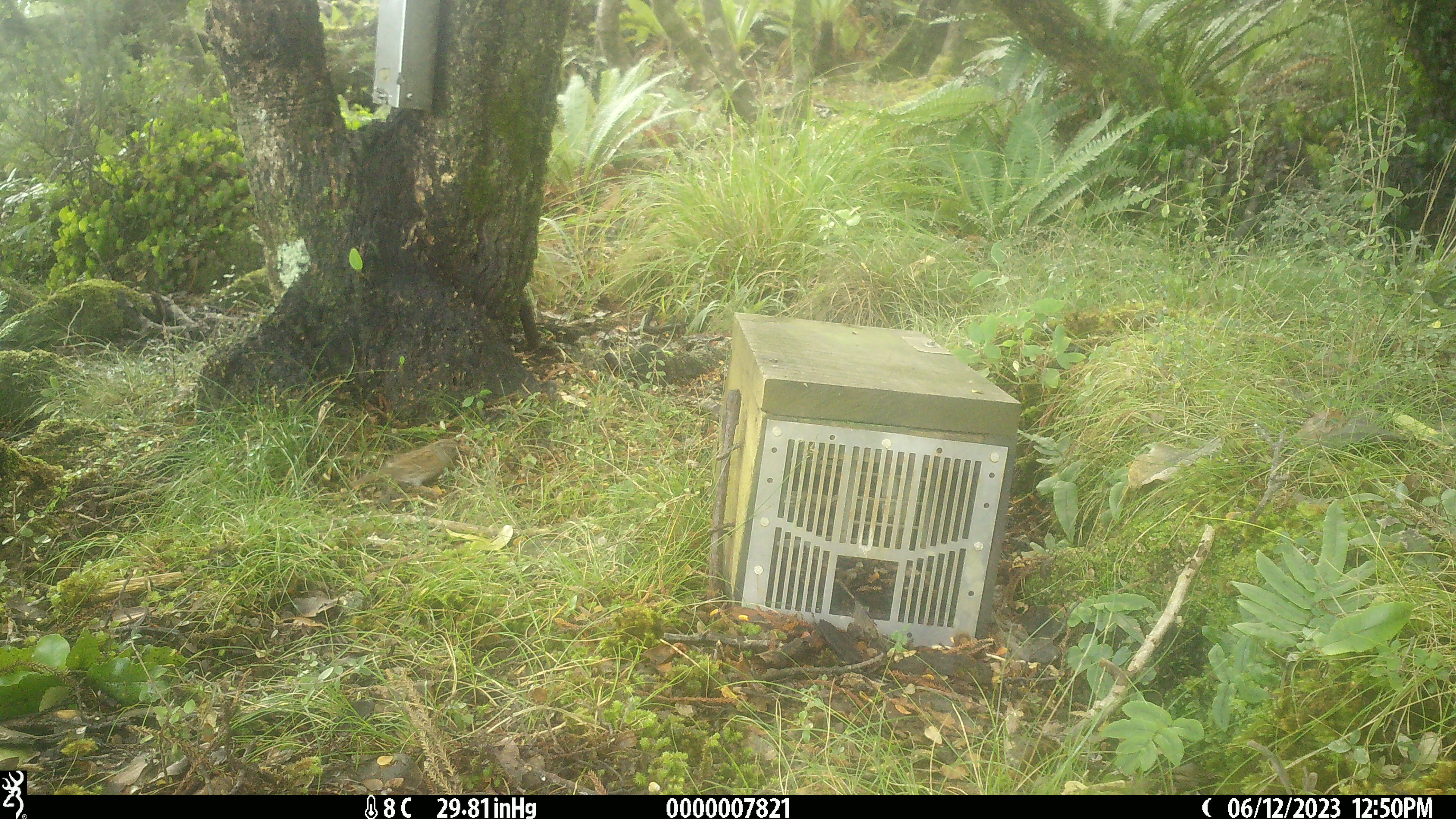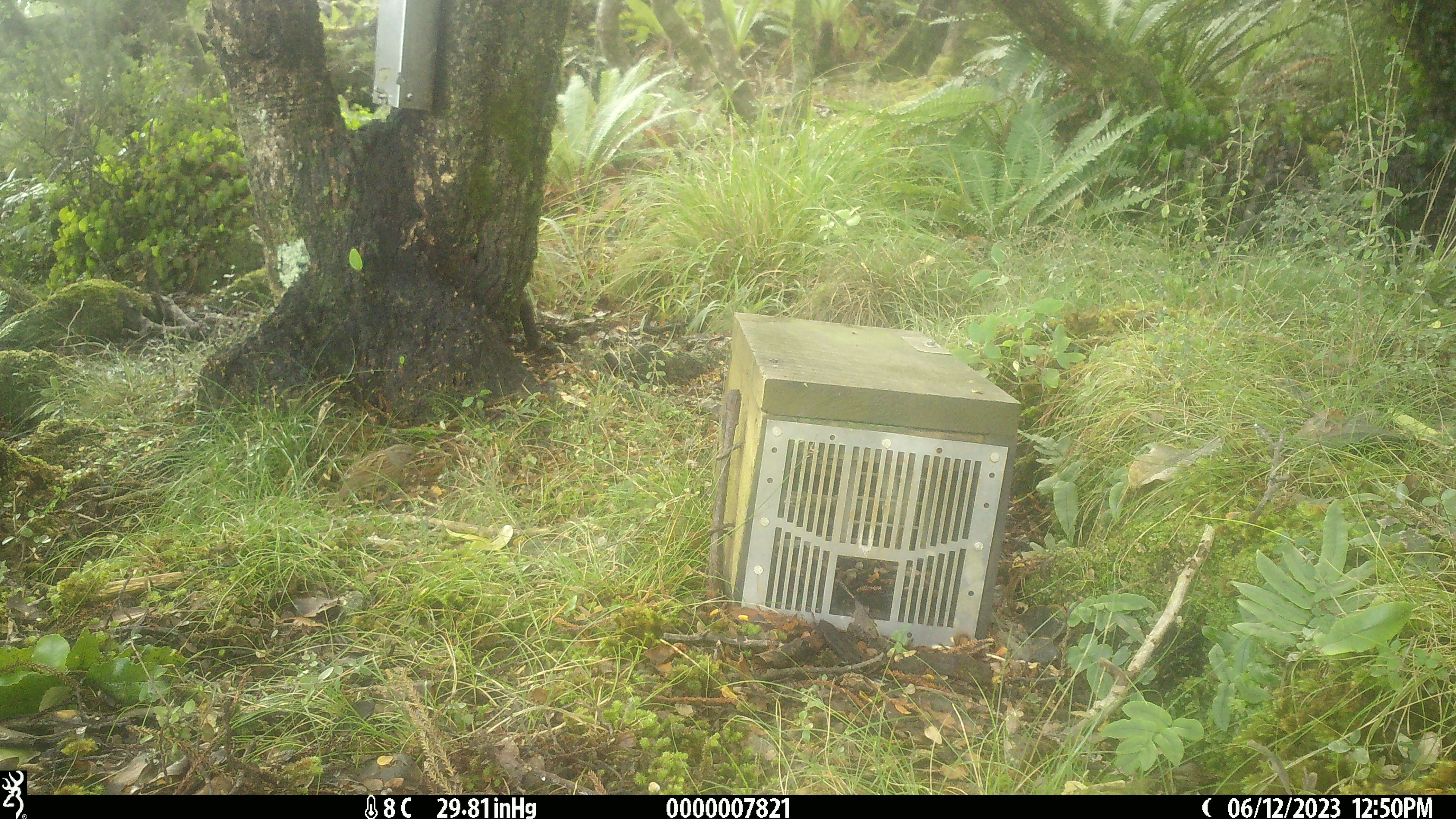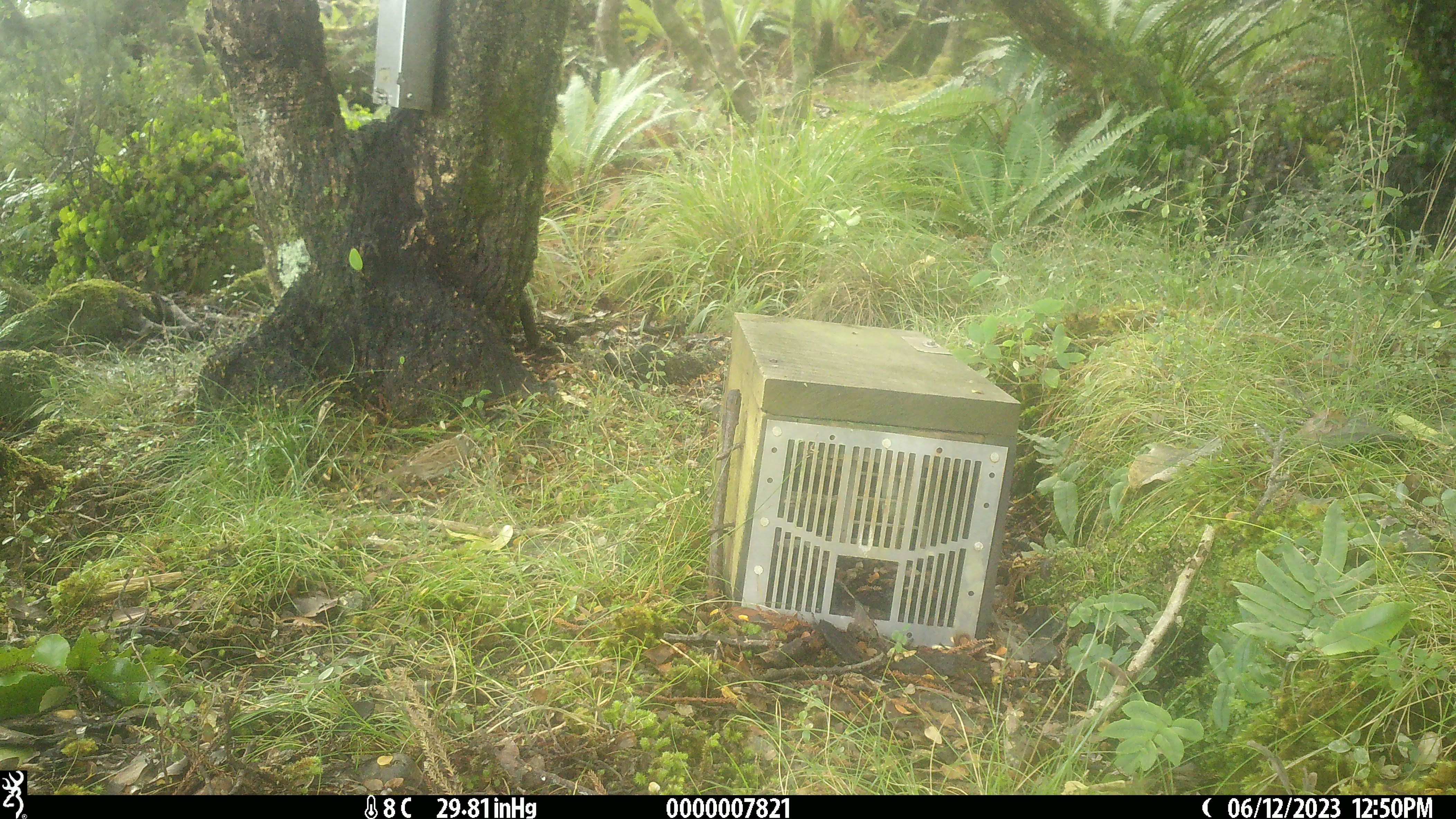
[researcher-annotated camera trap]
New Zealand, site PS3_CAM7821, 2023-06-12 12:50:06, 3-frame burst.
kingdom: Animalia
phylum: Chordata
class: Aves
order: Passeriformes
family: Prunellidae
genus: Prunella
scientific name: Prunella modularis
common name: dunnock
Dunnock (Prunella modularis).